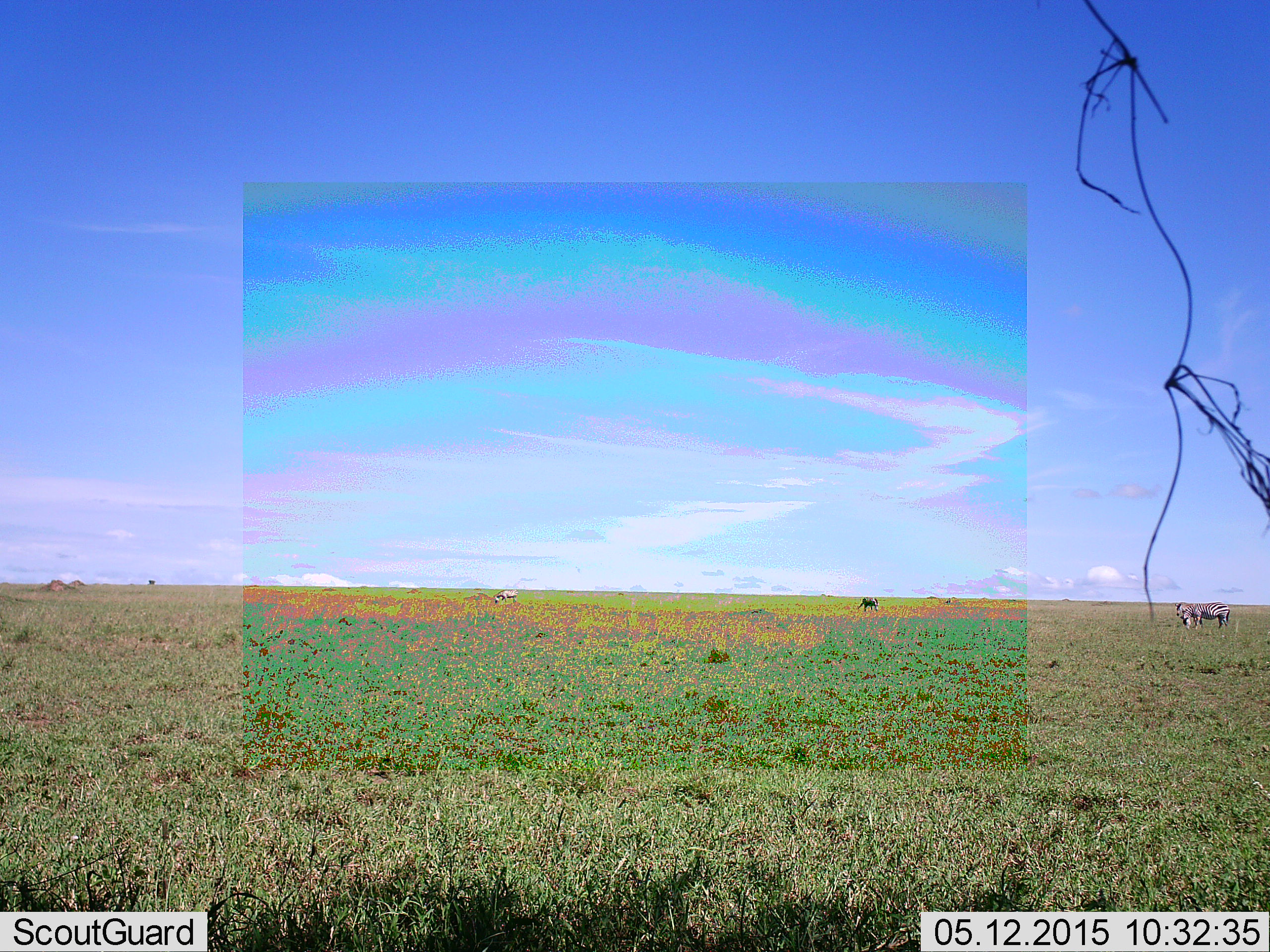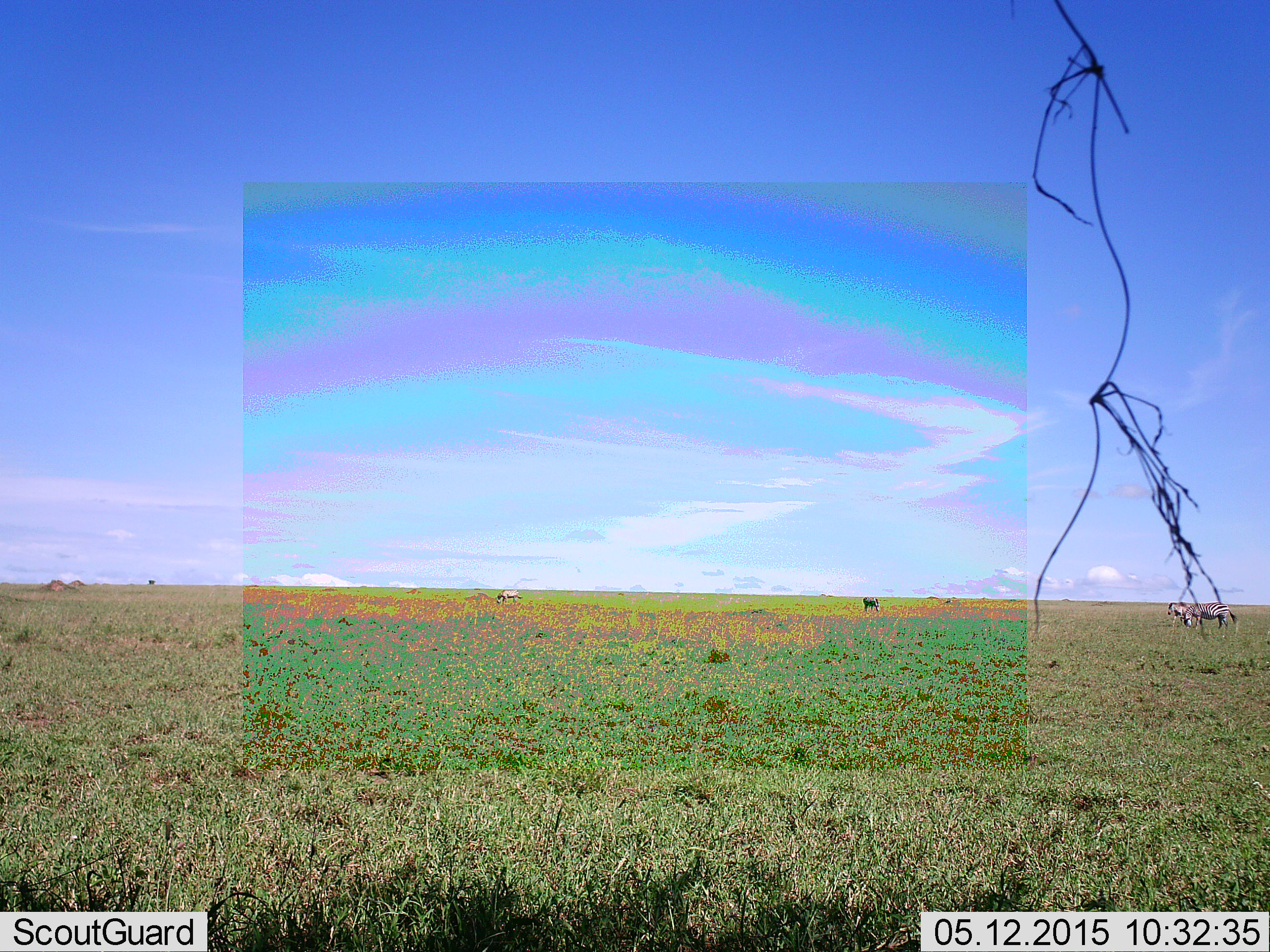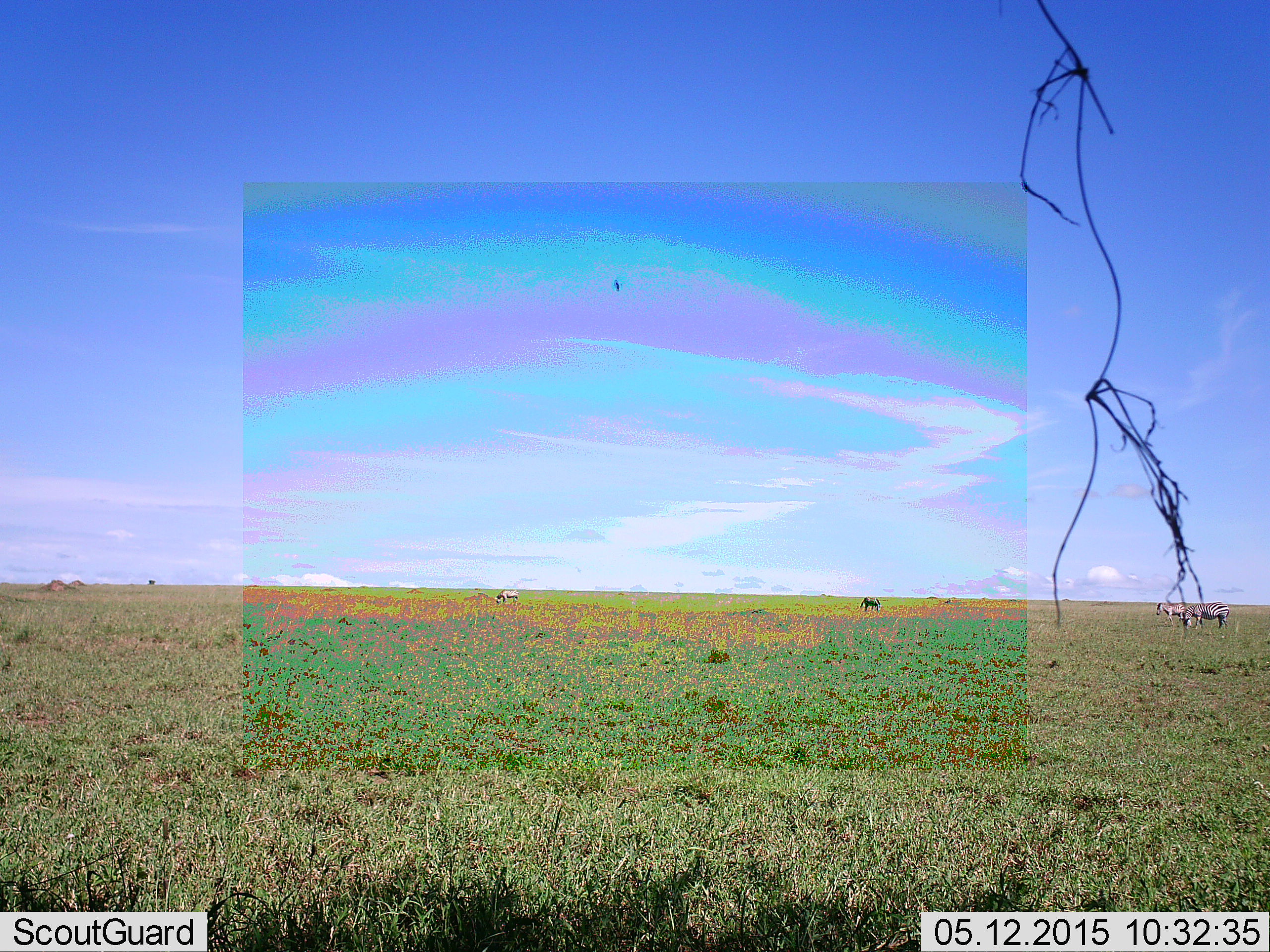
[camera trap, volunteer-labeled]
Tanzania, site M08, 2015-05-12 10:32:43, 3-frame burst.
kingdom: Animalia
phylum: Chordata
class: Mammalia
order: Perissodactyla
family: Equidae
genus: Equus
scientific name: Equus quagga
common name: plains zebra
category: zebra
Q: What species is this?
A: Zebra (plains zebra) (Equus quagga).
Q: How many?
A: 4.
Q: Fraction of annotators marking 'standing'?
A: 71%.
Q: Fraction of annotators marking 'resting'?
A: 7%.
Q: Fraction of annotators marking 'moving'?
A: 14%.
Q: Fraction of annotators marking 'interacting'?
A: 0%.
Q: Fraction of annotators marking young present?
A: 0%.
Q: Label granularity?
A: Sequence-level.